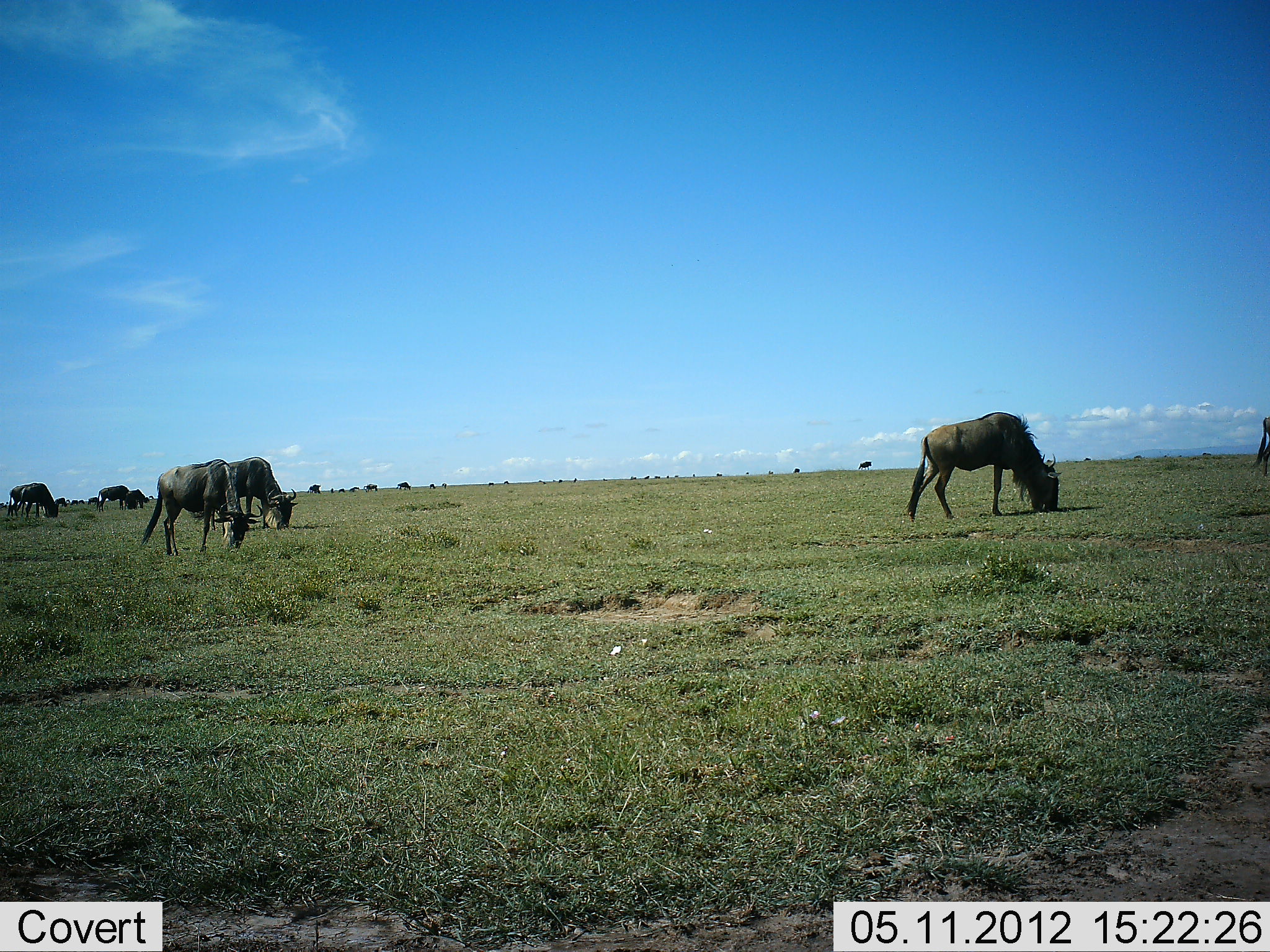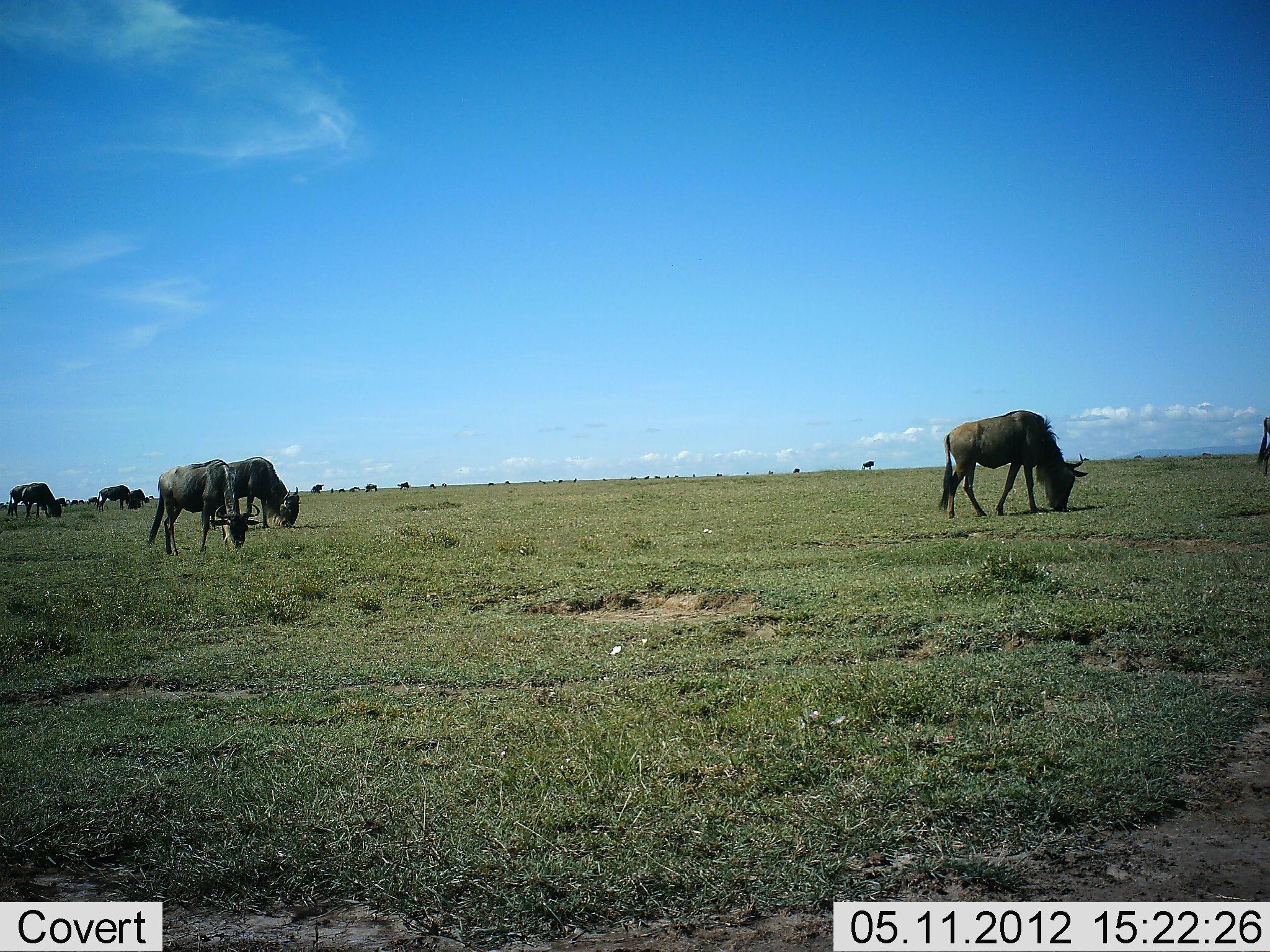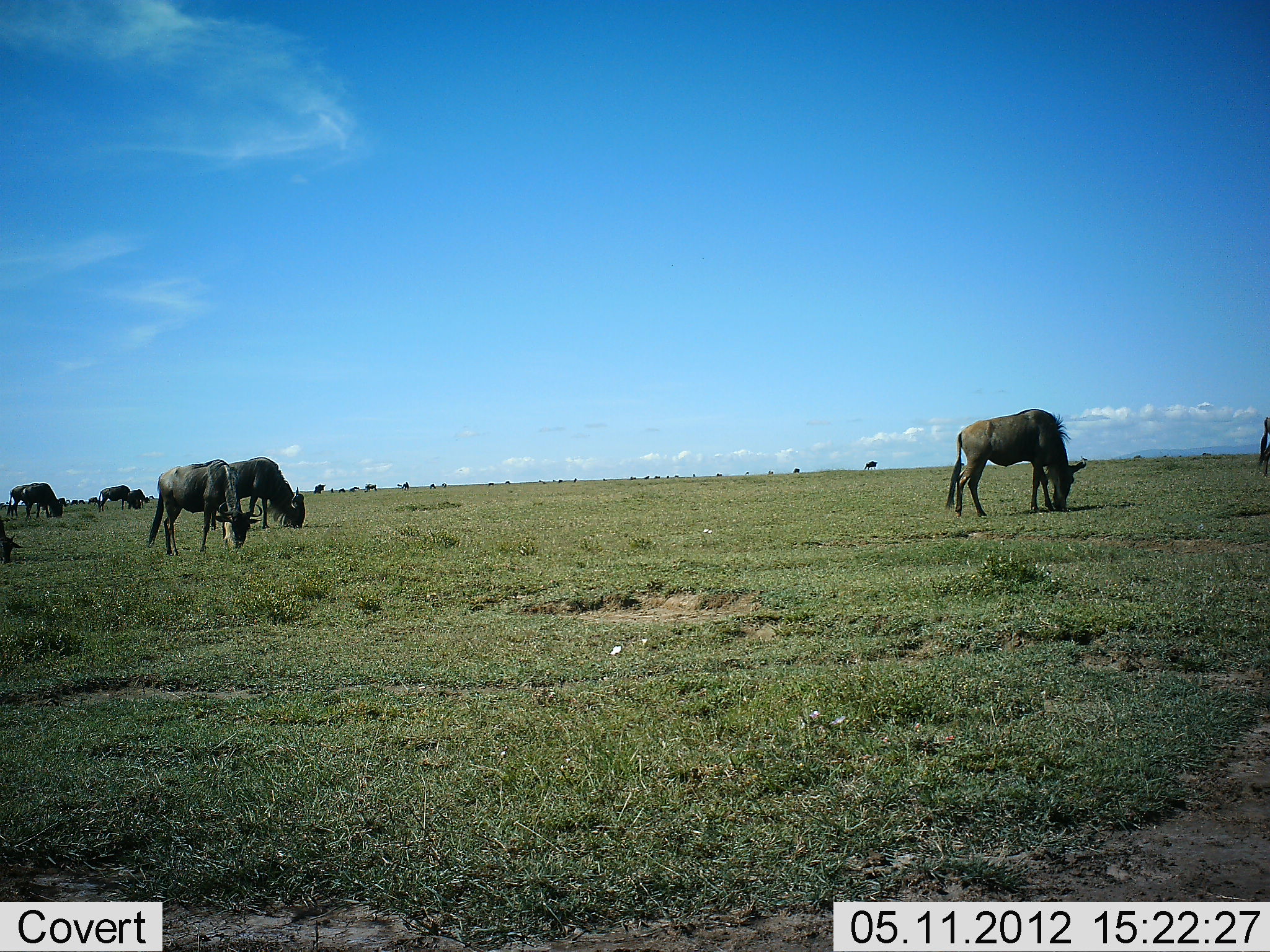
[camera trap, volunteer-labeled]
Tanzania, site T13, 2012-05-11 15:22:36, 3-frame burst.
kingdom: Animalia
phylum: Chordata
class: Mammalia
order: Artiodactyla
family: Bovidae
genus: Connochaetes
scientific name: Connochaetes taurinus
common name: blue wildebeest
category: wildebeest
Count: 11-50.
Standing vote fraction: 60%.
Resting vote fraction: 0%.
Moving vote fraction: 40%.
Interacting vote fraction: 0%.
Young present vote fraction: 0%.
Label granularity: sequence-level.